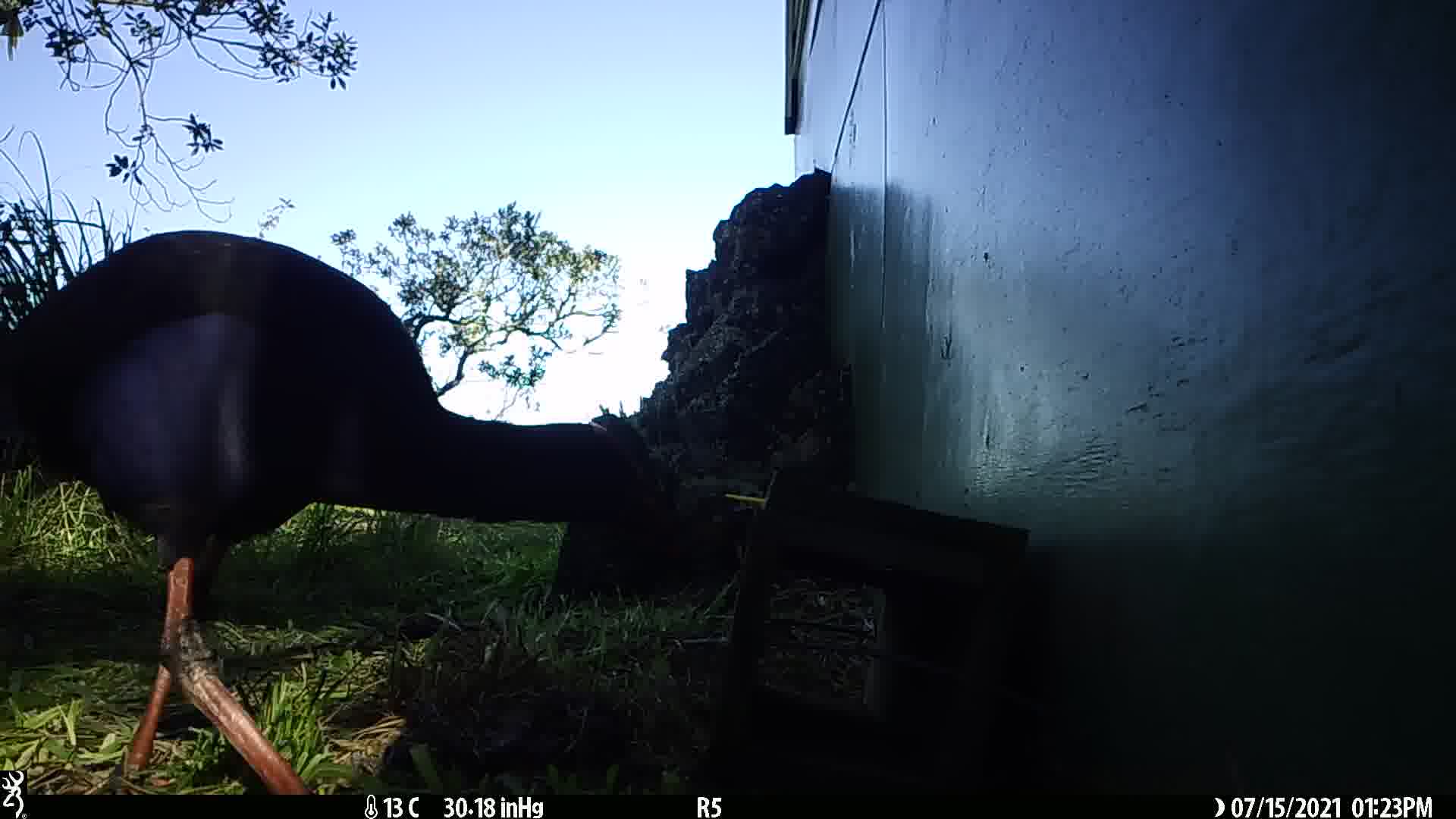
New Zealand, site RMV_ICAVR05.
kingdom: Animalia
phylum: Chordata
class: Aves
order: Gruiformes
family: Rallidae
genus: Porphyrio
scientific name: Porphyrio melanotus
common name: australasian swamphen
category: pukeko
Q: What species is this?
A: Pukeko (australasian swamphen) (Porphyrio melanotus).